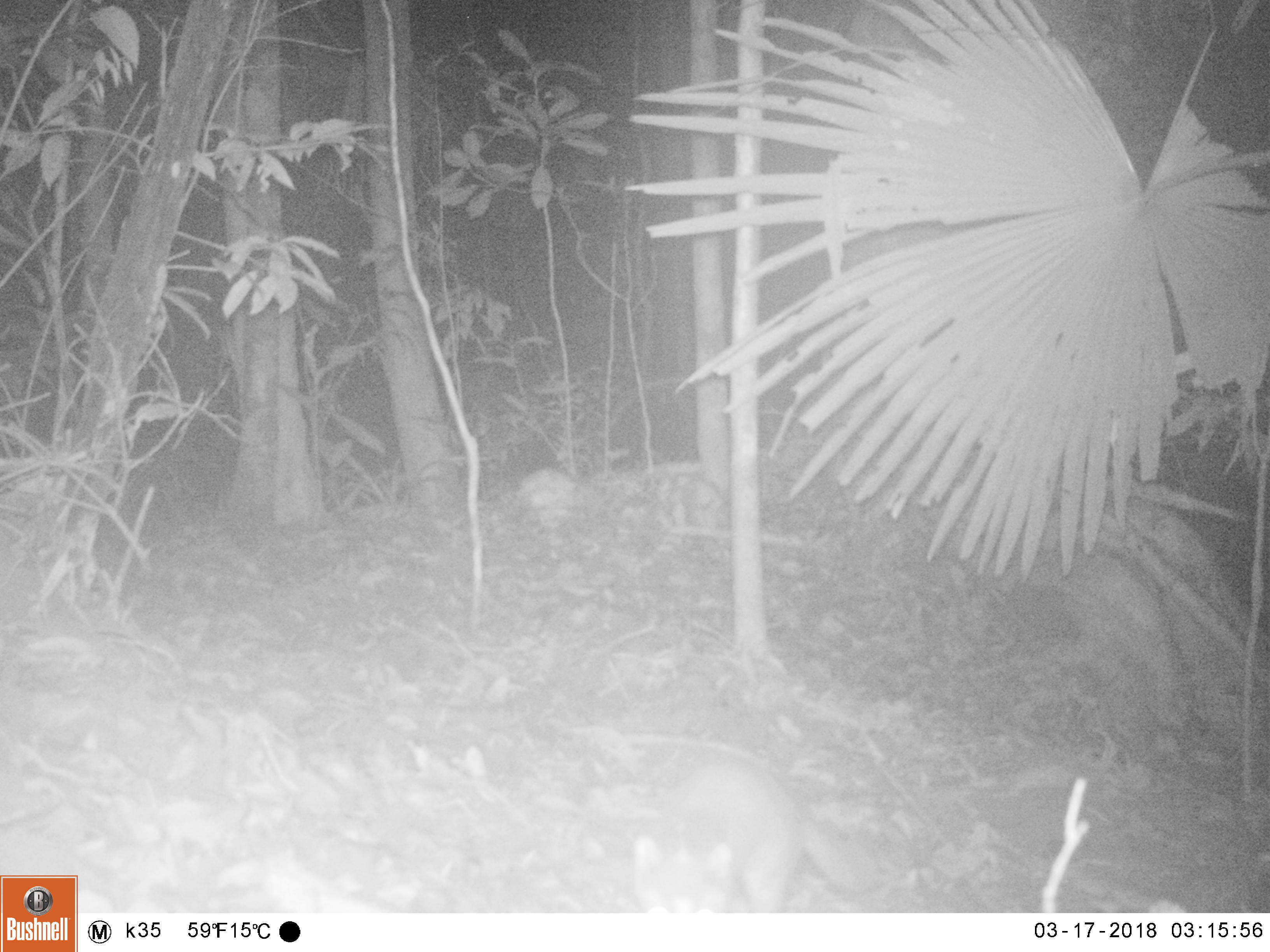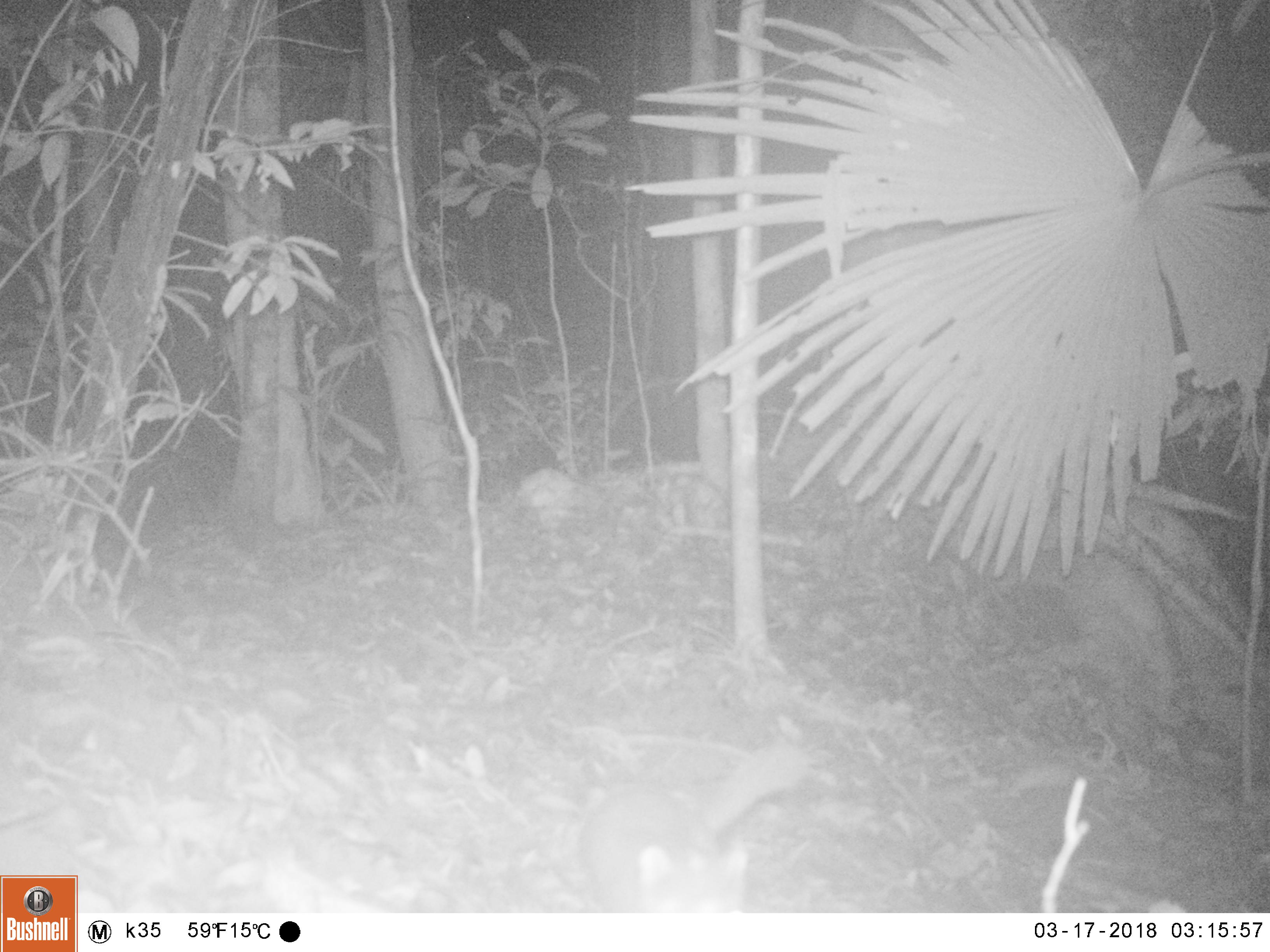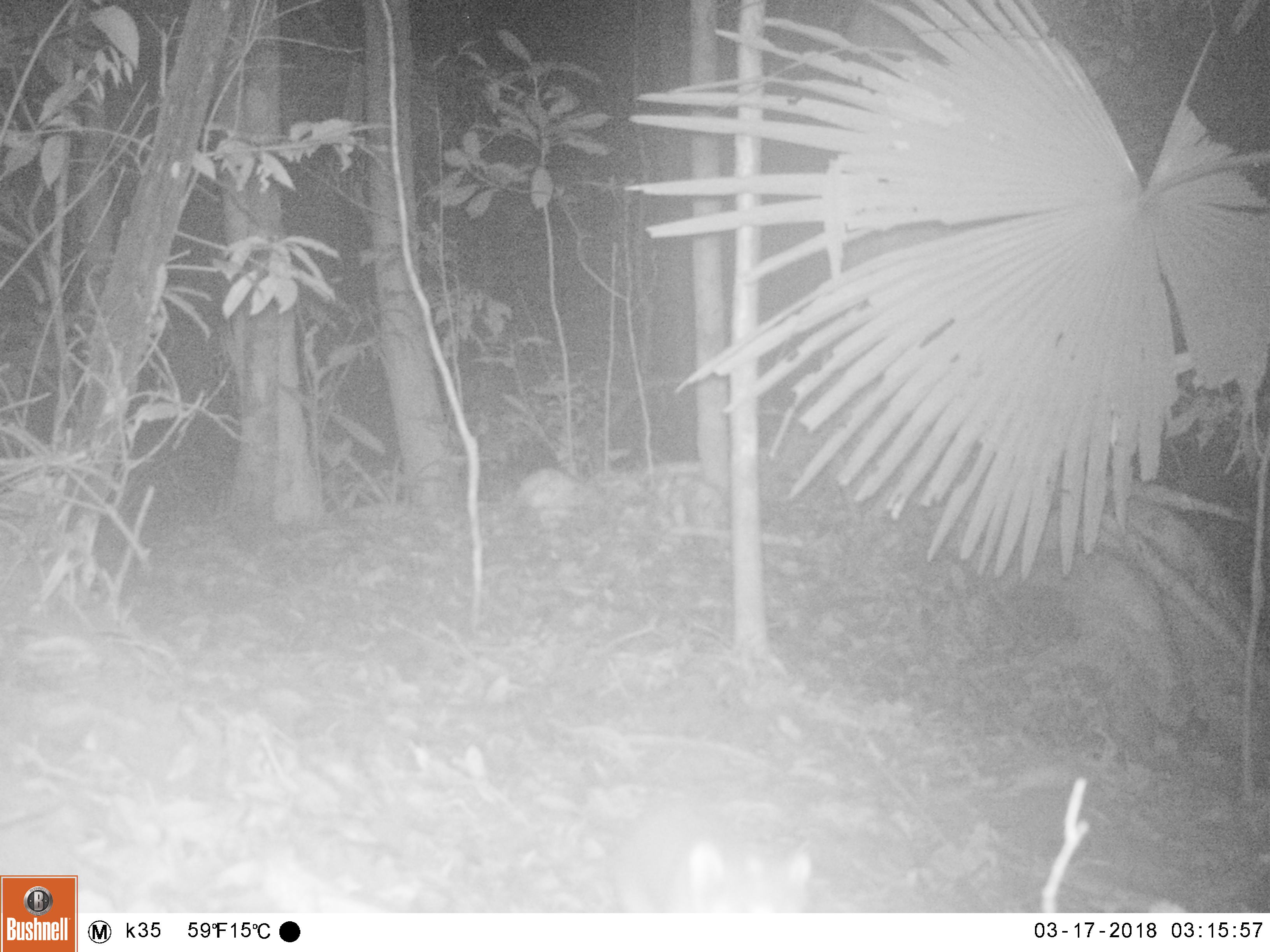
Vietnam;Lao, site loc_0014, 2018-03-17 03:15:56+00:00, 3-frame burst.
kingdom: Animalia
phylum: Chordata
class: Mammalia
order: Carnivora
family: Mustelidae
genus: Melogale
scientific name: Melogale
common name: ferret badger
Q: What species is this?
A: Ferret badger (Melogale).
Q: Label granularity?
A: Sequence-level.